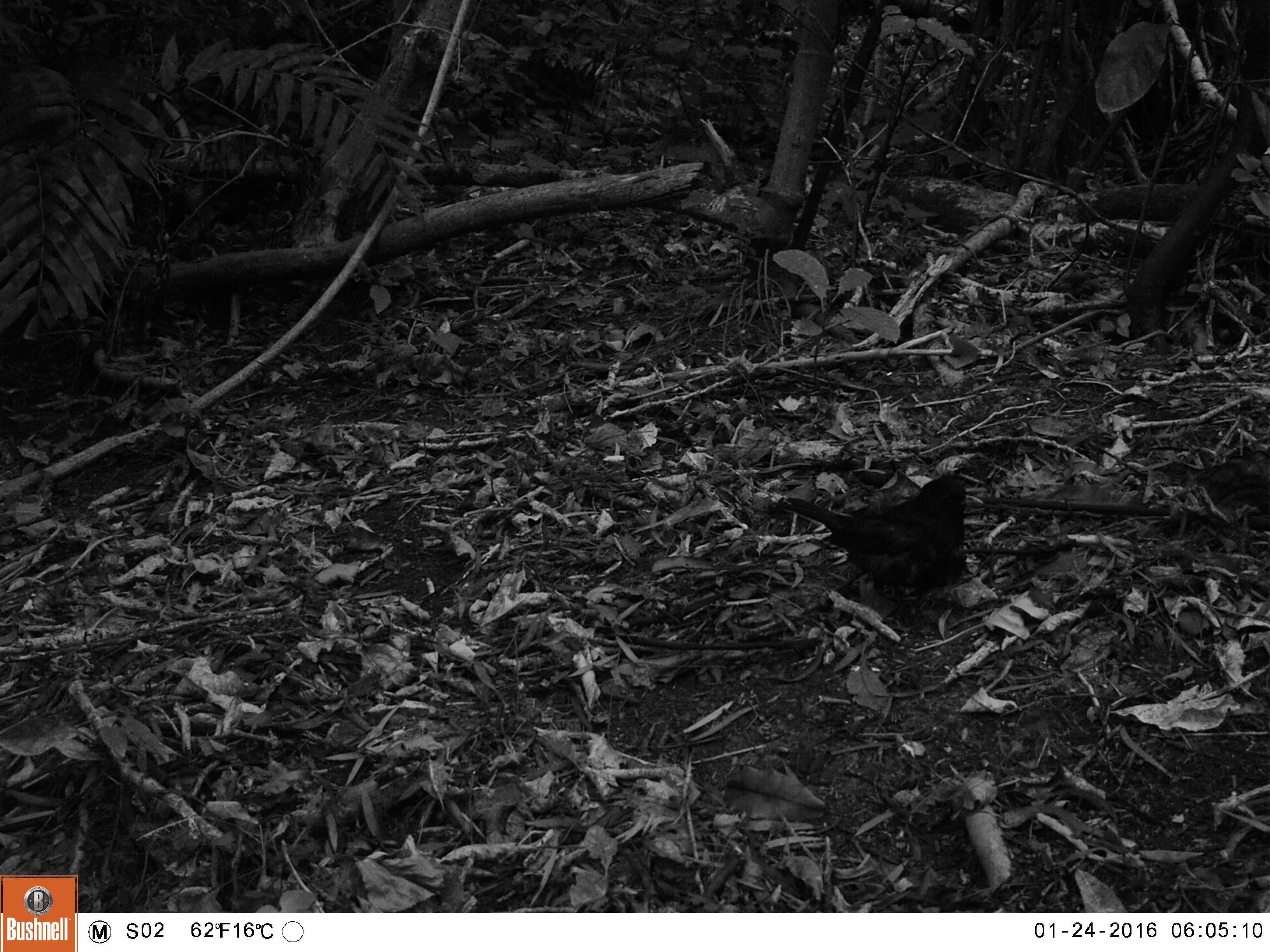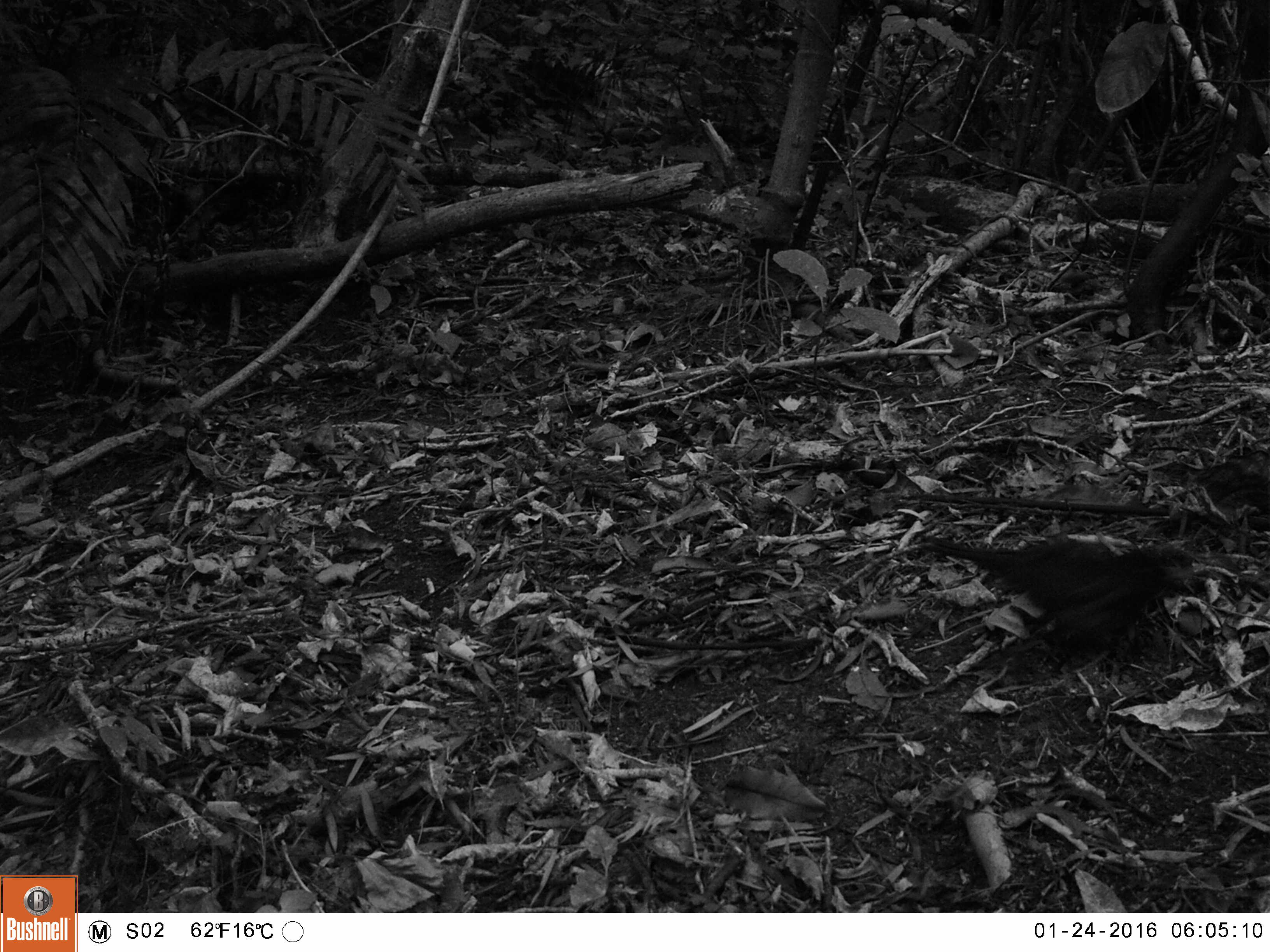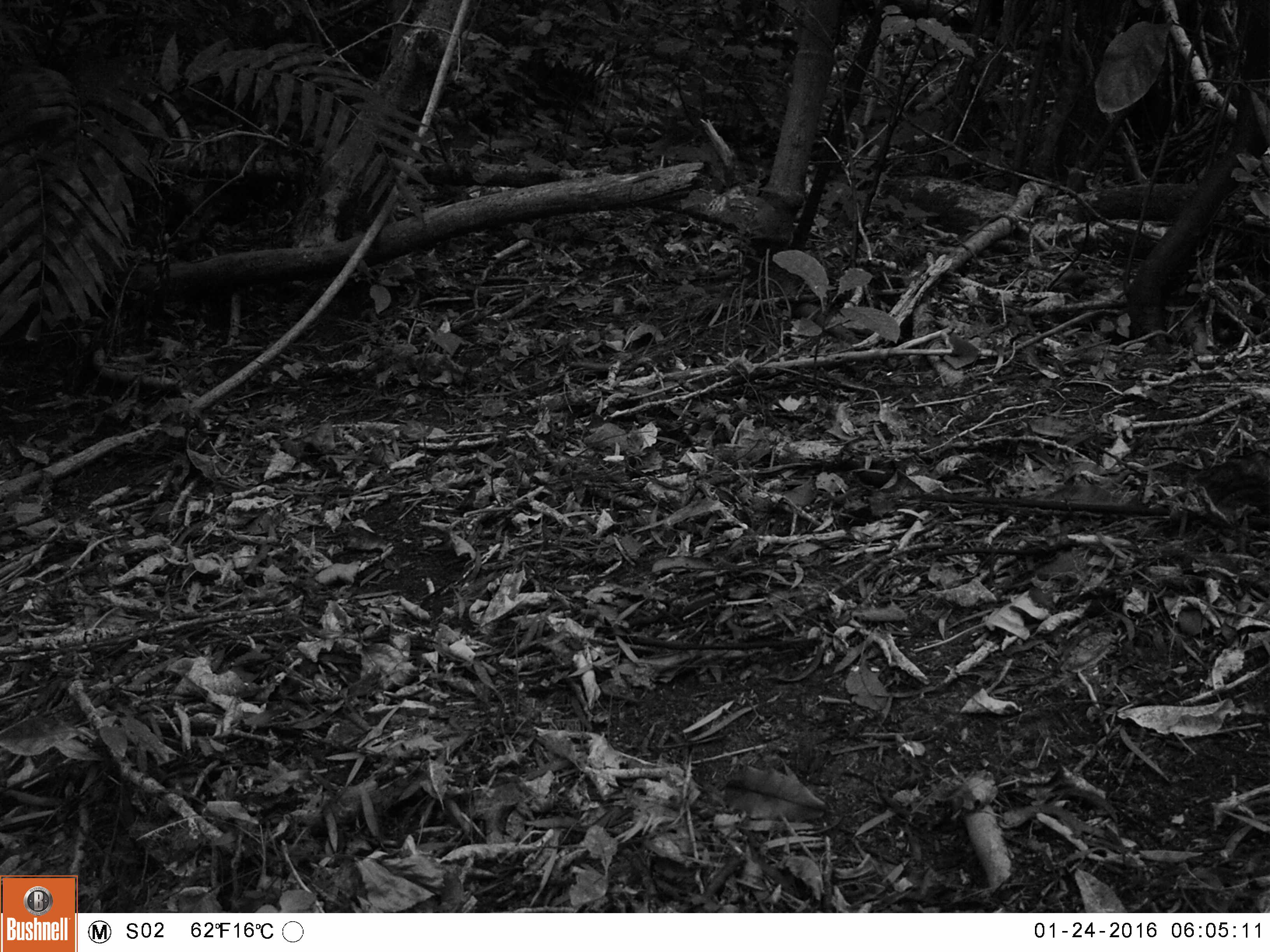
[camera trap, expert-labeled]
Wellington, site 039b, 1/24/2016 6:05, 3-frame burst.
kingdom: Animalia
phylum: Chordata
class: Aves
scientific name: Aves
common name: bird